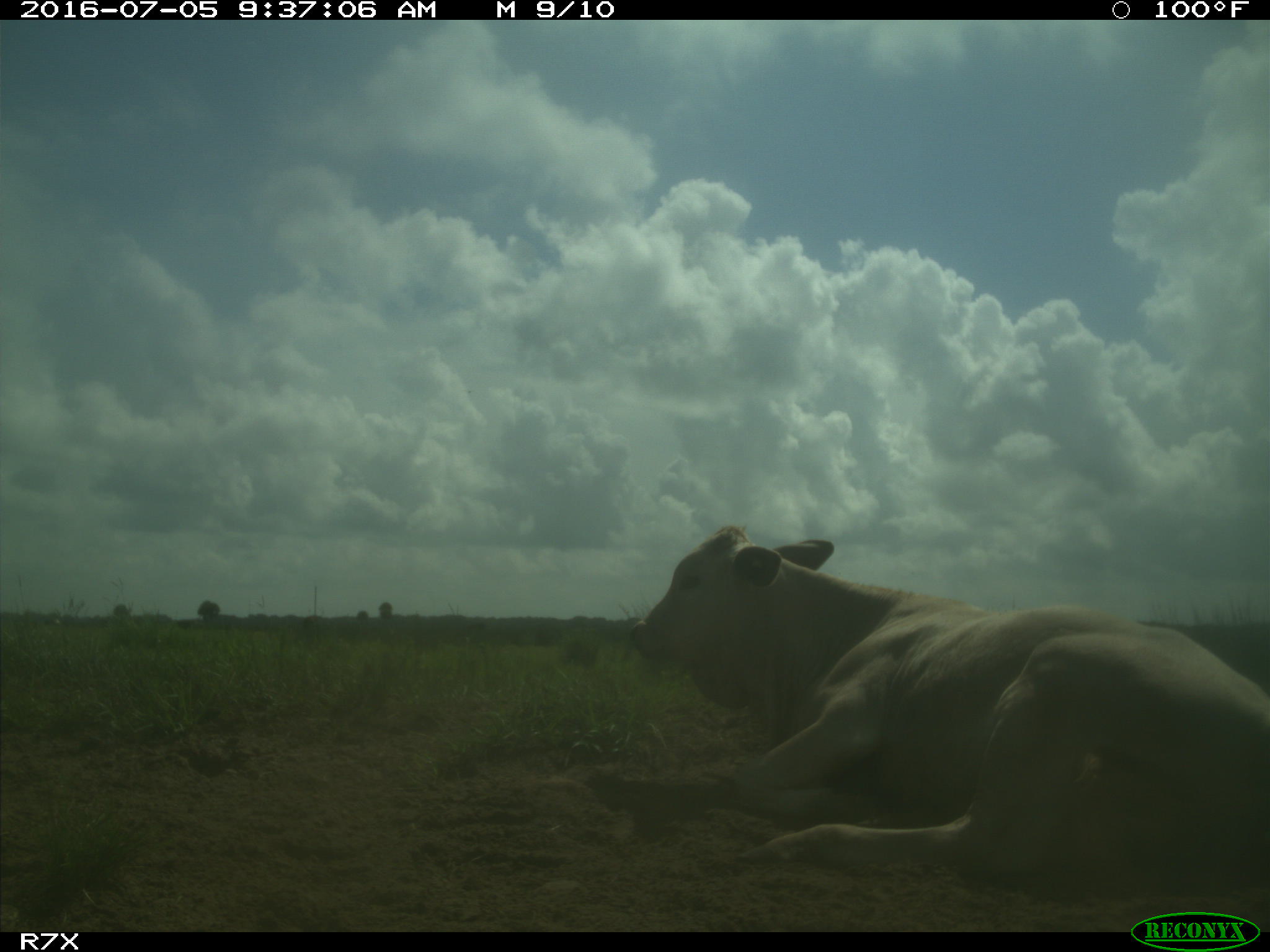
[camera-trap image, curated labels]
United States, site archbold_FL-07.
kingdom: Animalia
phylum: Chordata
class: Mammalia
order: Artiodactyla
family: Bovidae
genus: Bos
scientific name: Bos taurus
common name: domestic cow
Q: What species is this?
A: Bos taurus (domestic cow).